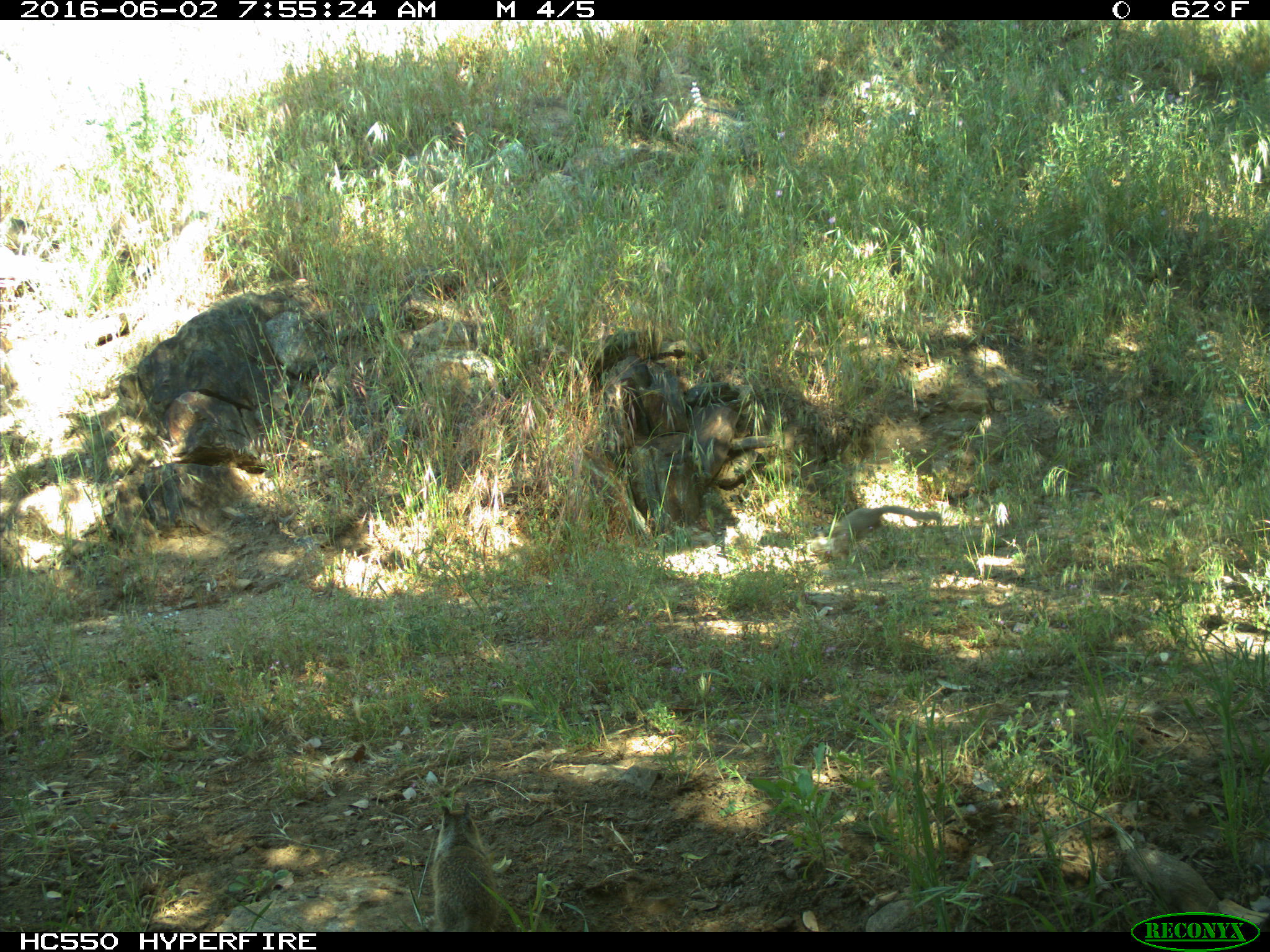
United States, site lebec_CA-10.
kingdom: Animalia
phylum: Chordata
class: Mammalia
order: Rodentia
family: Sciuridae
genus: Otospermophilus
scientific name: Otospermophilus beecheyi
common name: california ground squirrel